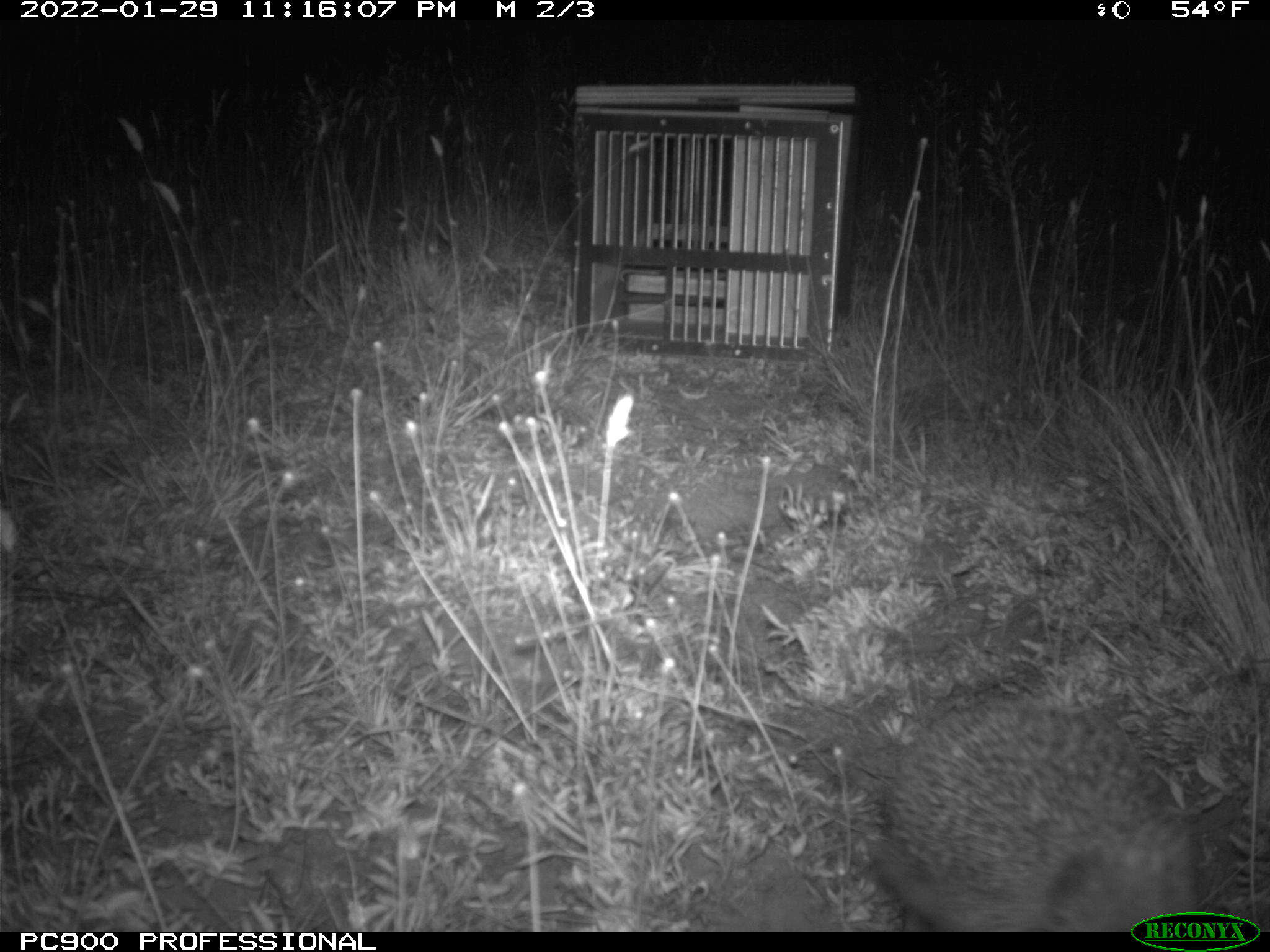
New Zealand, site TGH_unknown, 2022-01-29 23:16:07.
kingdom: Animalia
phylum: Chordata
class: Mammalia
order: Eulipotyphla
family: Erinaceidae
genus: Erinaceus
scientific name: Erinaceus europaeus europaeus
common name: european hedgehog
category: hedgehog